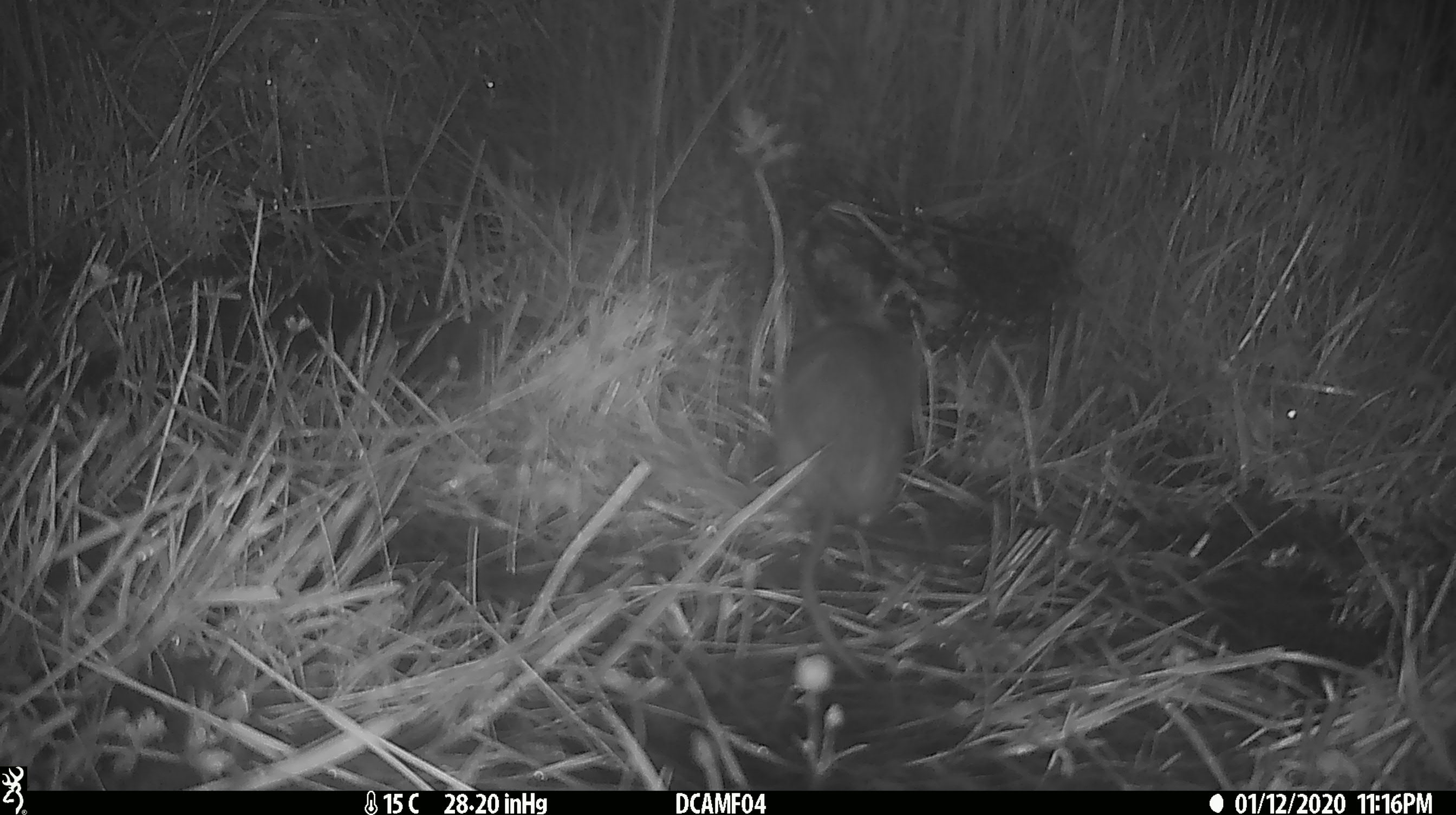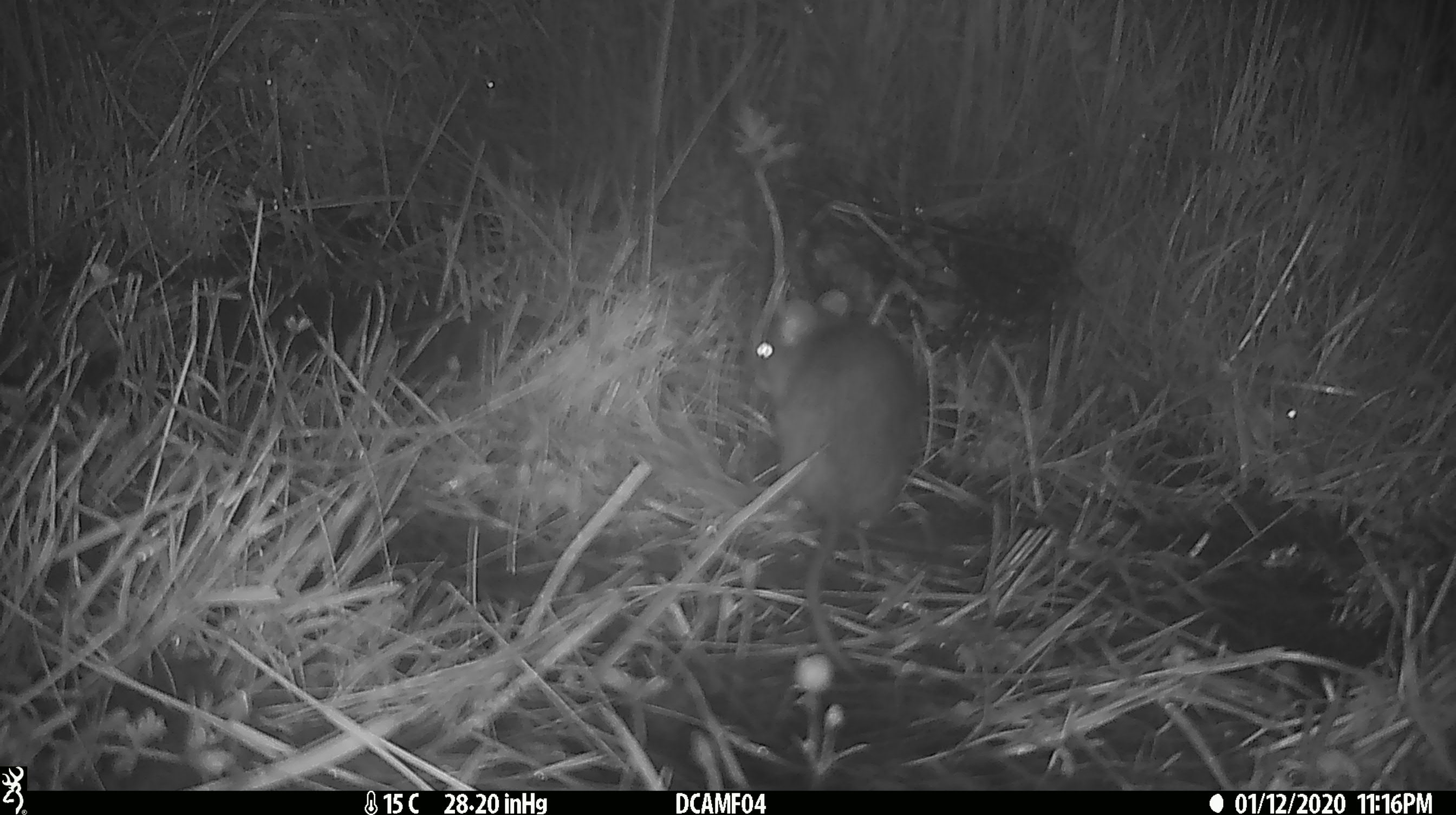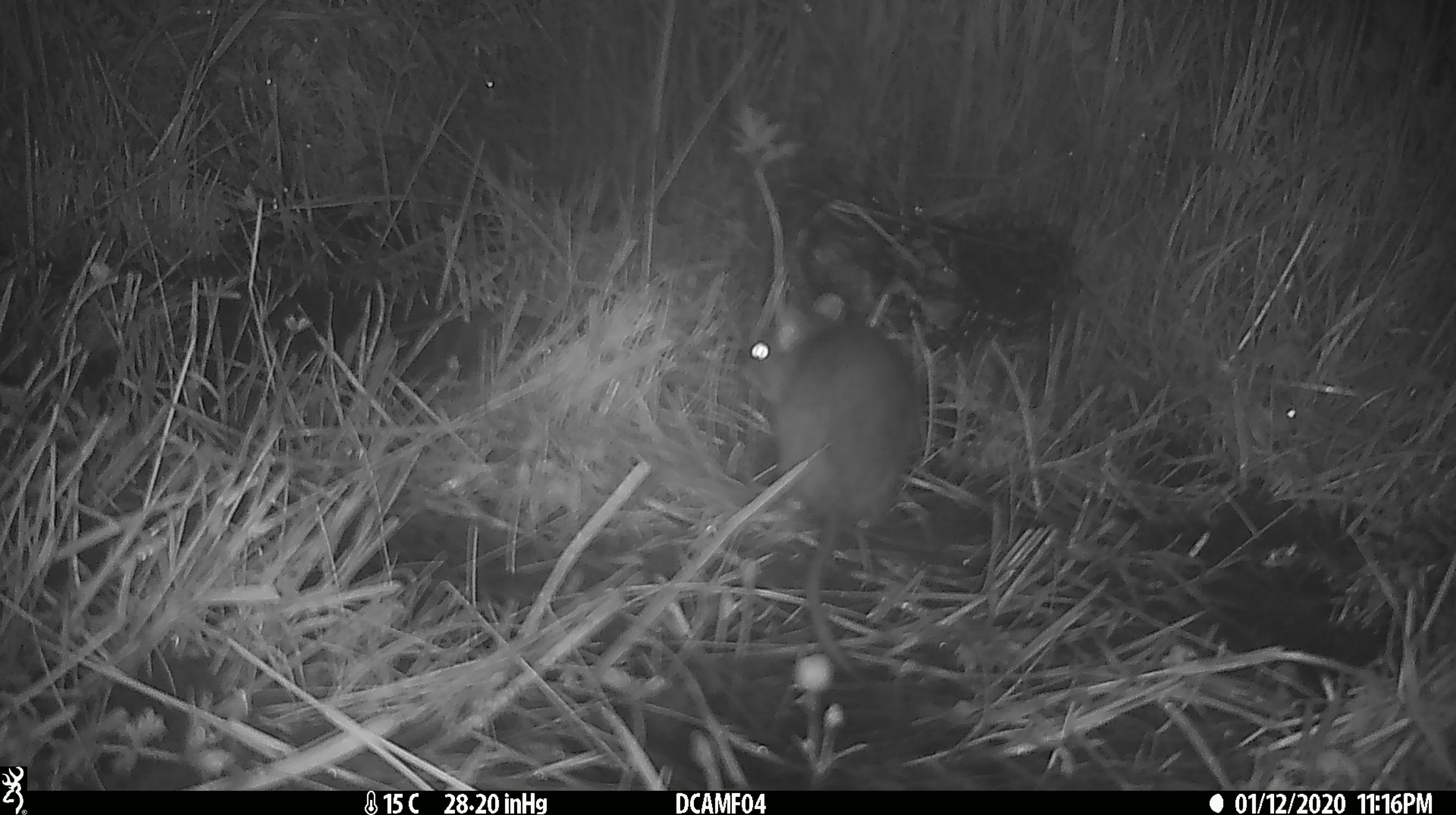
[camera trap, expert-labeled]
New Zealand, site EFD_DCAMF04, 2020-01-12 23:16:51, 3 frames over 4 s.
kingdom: Animalia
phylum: Chordata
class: Mammalia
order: Rodentia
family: Muridae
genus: Rattus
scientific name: Rattus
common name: rat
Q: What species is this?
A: Rat (Rattus).